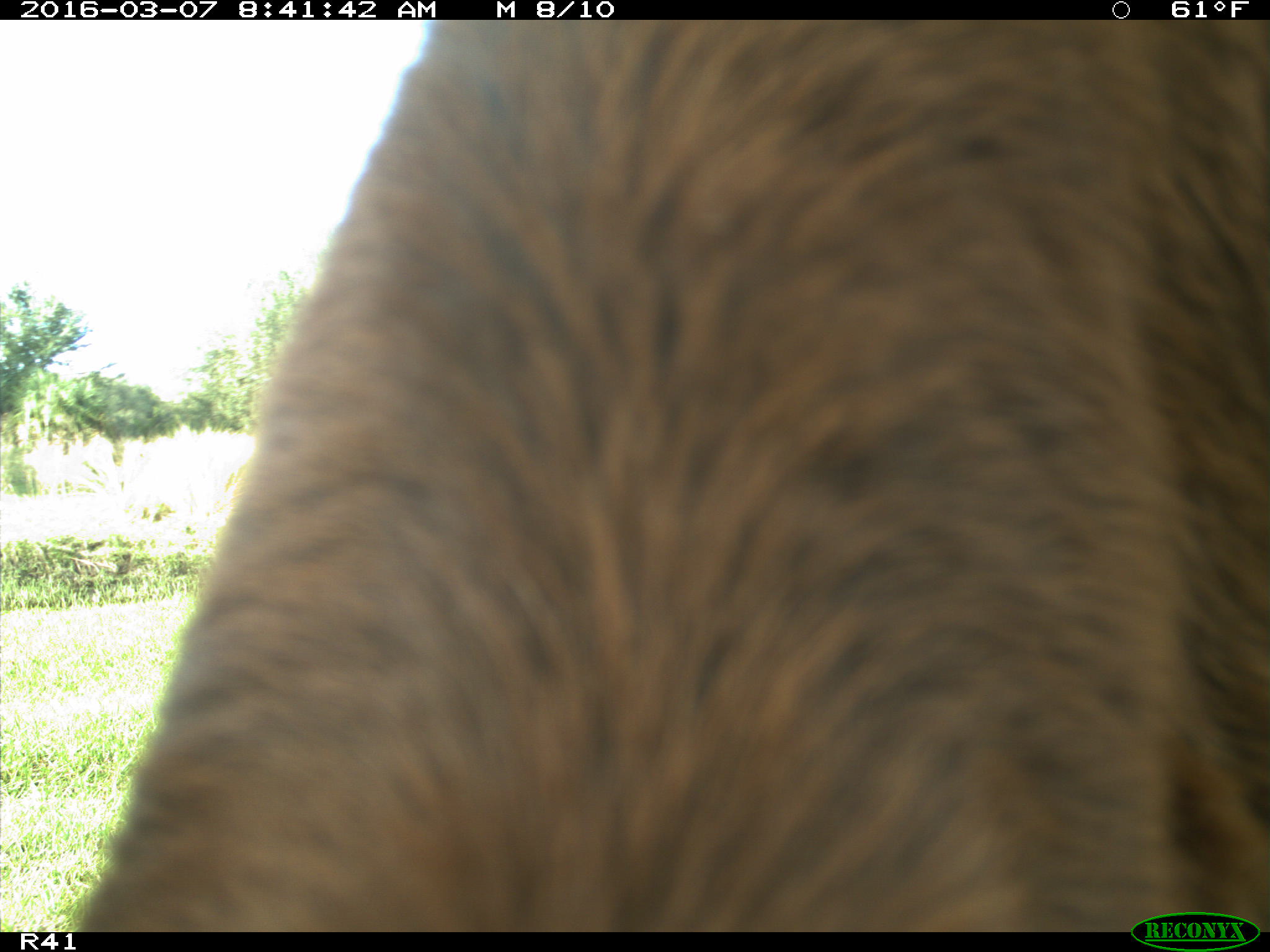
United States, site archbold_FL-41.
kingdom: Animalia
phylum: Chordata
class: Mammalia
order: Artiodactyla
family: Bovidae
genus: Bos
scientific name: Bos taurus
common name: domestic cow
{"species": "Bos taurus (domestic cow)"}